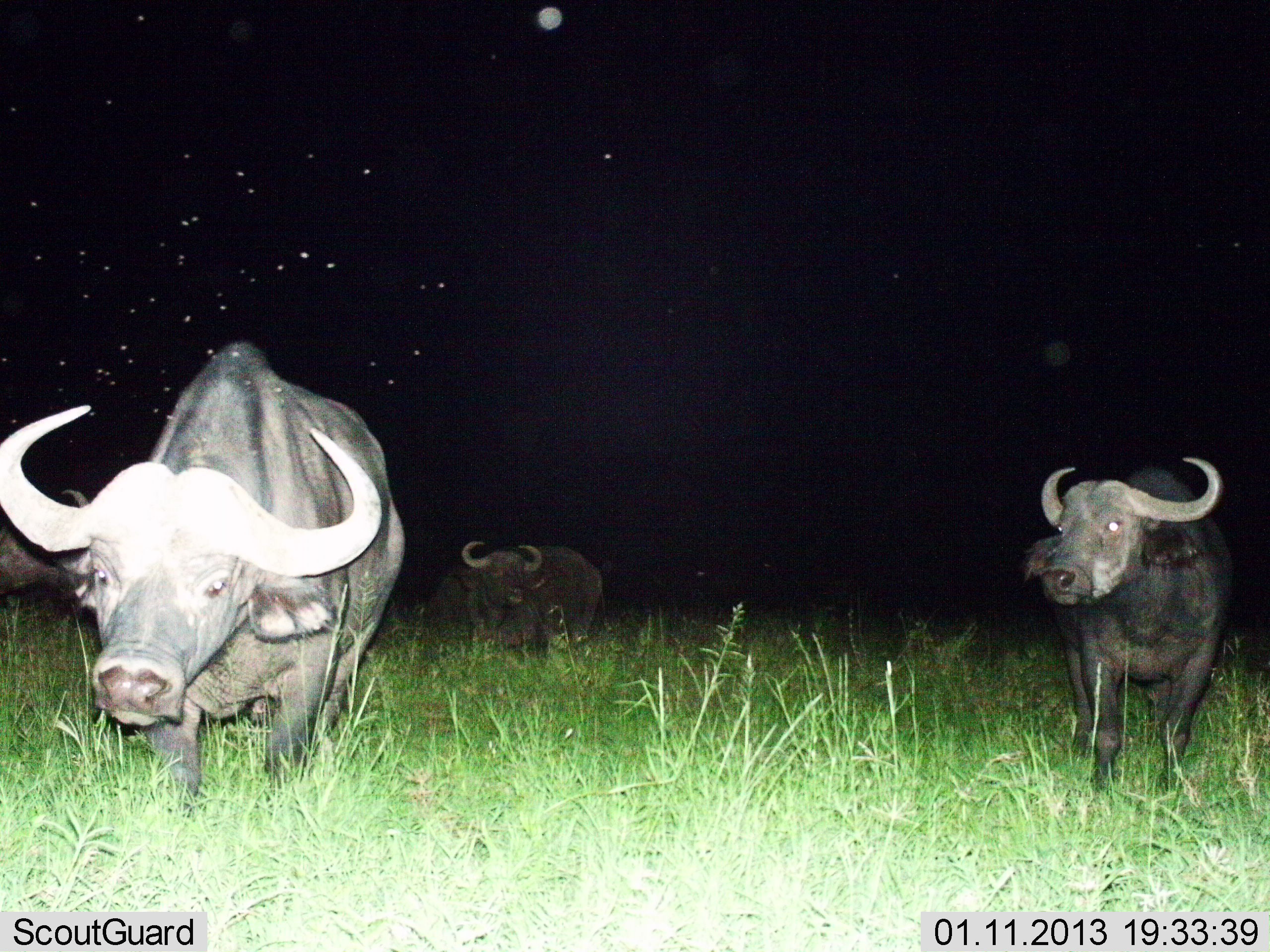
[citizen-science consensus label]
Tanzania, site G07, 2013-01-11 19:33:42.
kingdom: Animalia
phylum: Chordata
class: Mammalia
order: Artiodactyla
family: Bovidae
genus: Syncerus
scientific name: Syncerus caffer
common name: cape buffalo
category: buffalo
Buffalo (cape buffalo) (Syncerus caffer), count 3. Behavior (volunteer vote fractions): standing 50%, resting 6%, moving 53%, interacting 0%. Young present (vote fraction): 0%. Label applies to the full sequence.